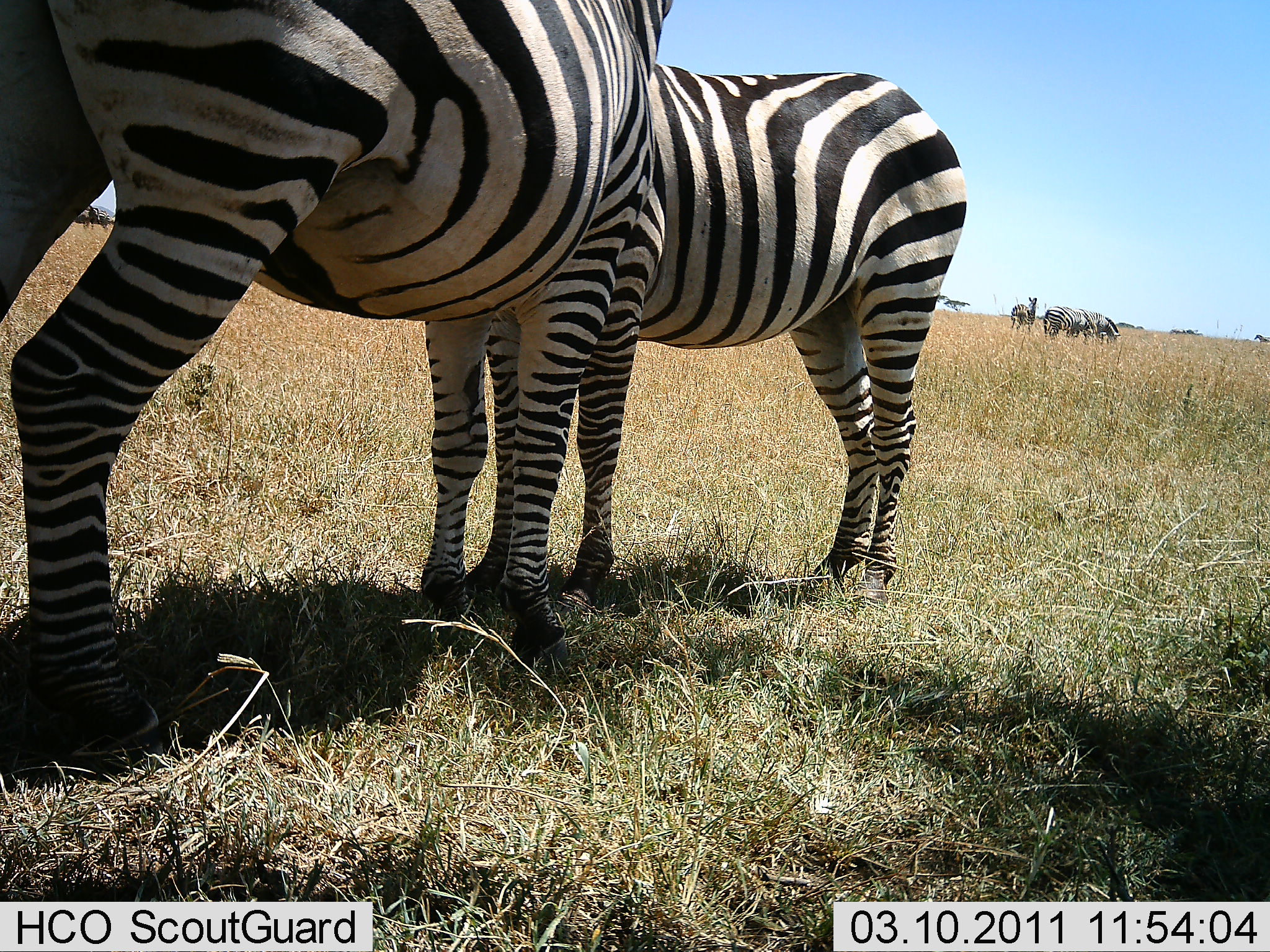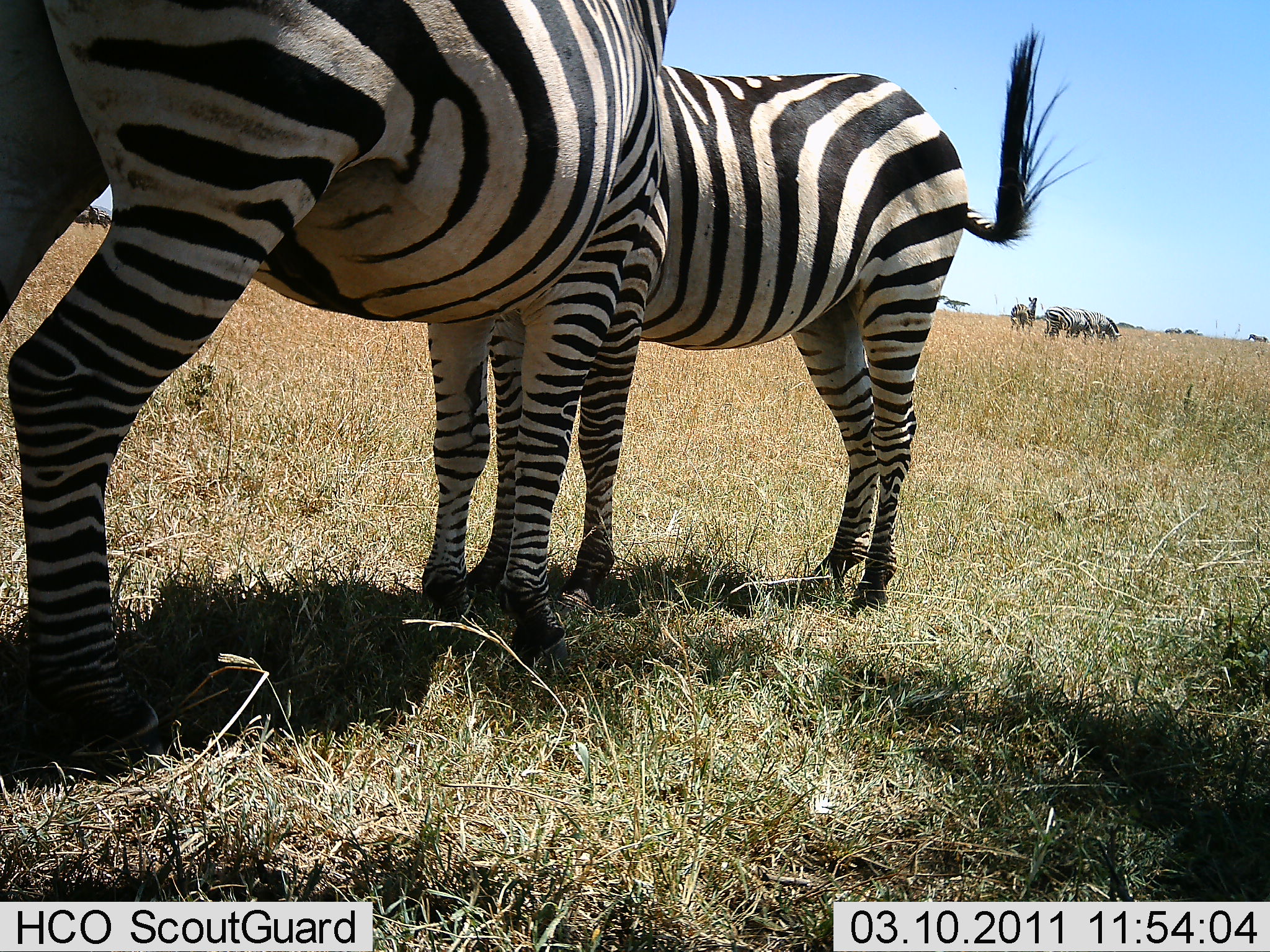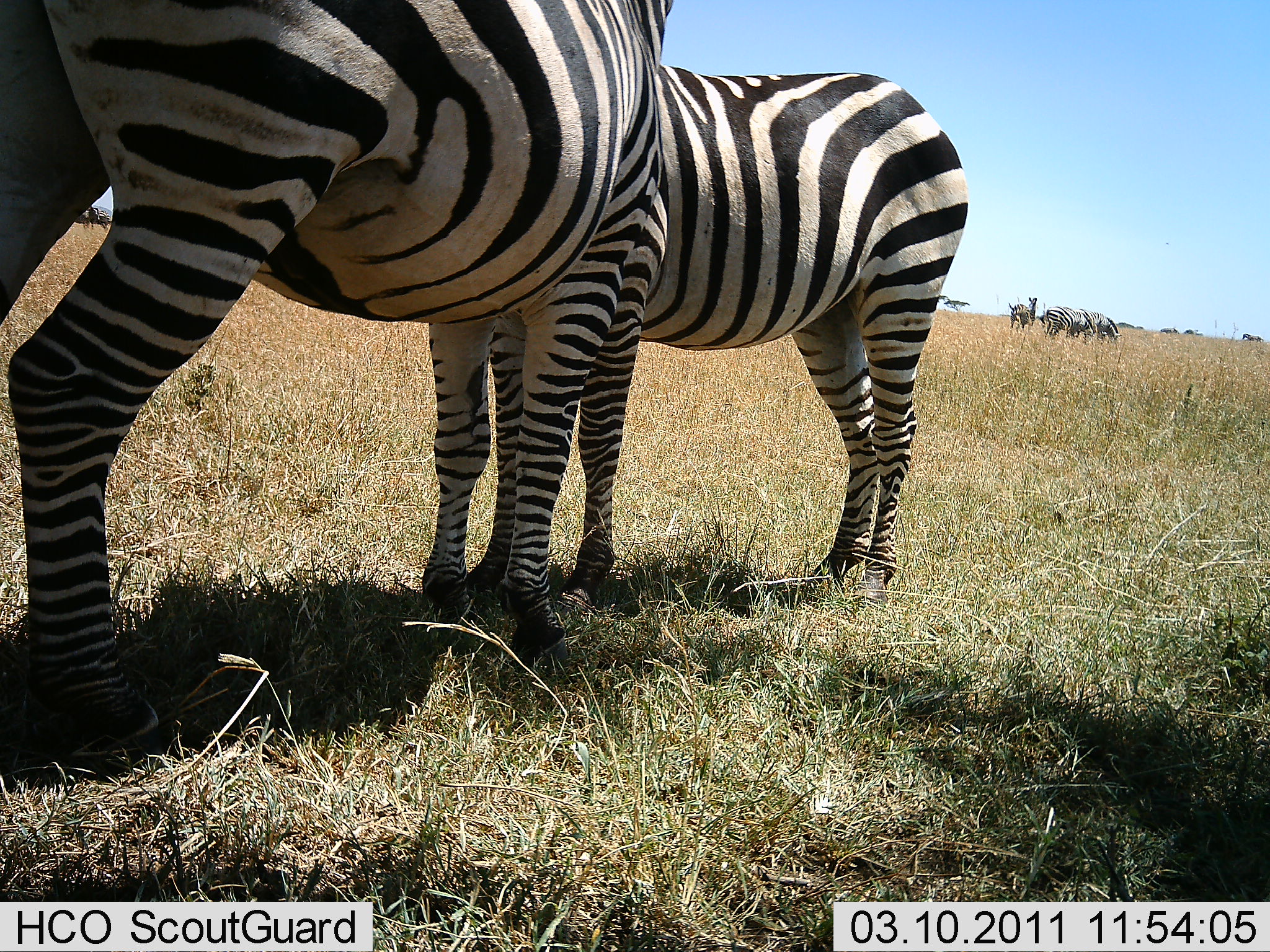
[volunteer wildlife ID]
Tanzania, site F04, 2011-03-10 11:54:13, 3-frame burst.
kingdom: Animalia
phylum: Chordata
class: Mammalia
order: Perissodactyla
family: Equidae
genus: Equus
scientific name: Equus quagga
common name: plains zebra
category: zebra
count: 5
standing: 77%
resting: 8%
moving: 8%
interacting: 31%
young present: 0%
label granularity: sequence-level